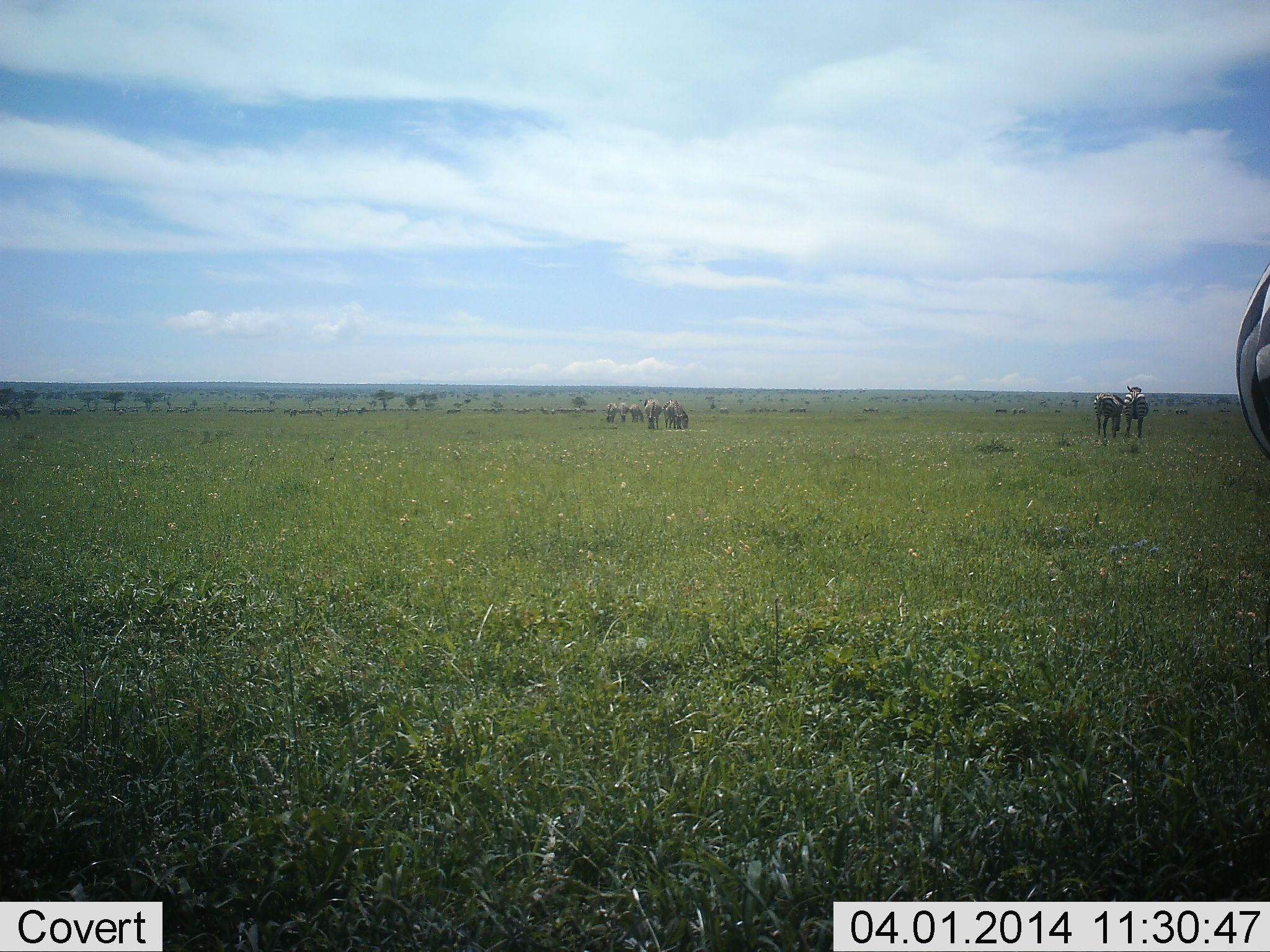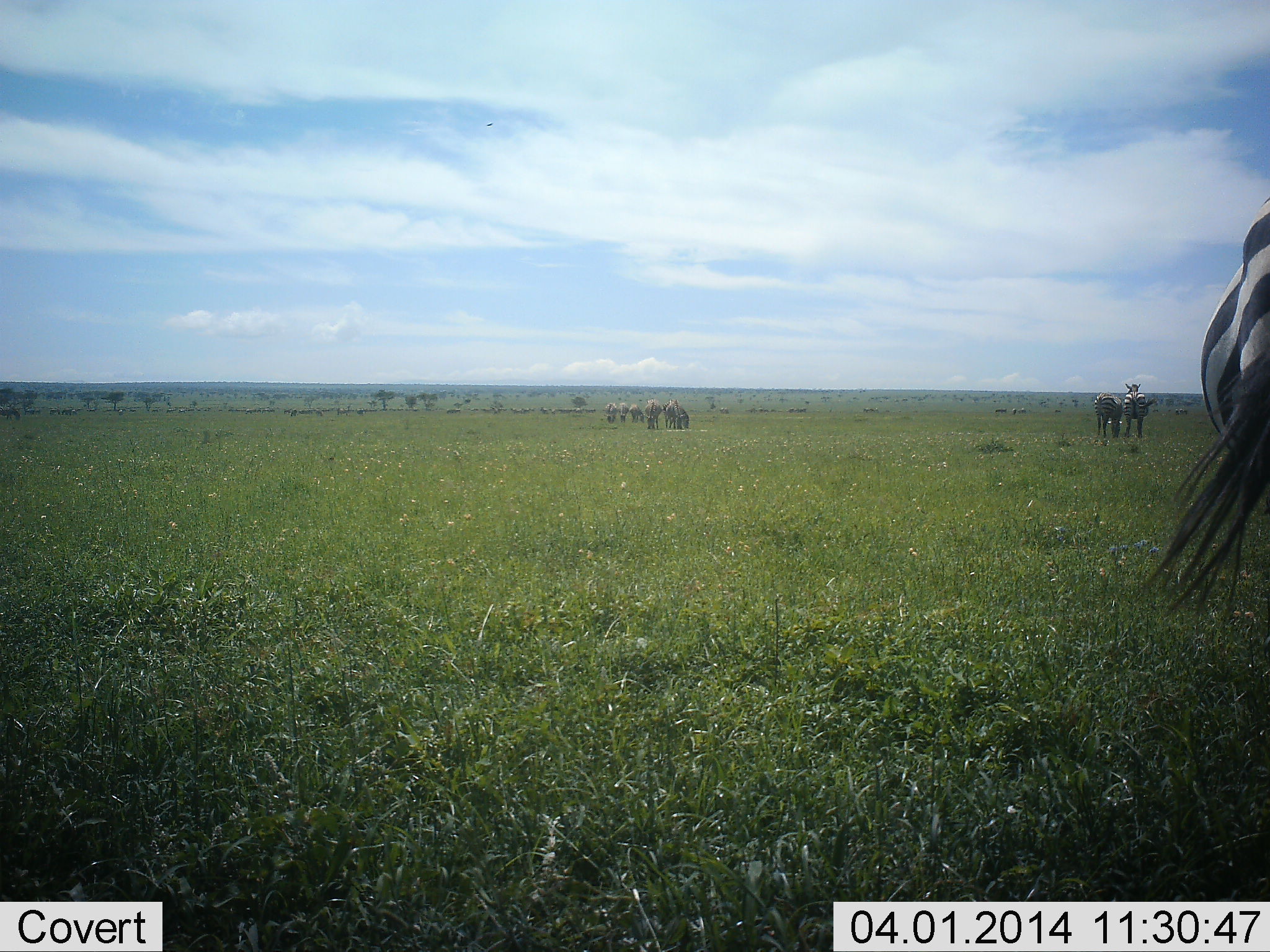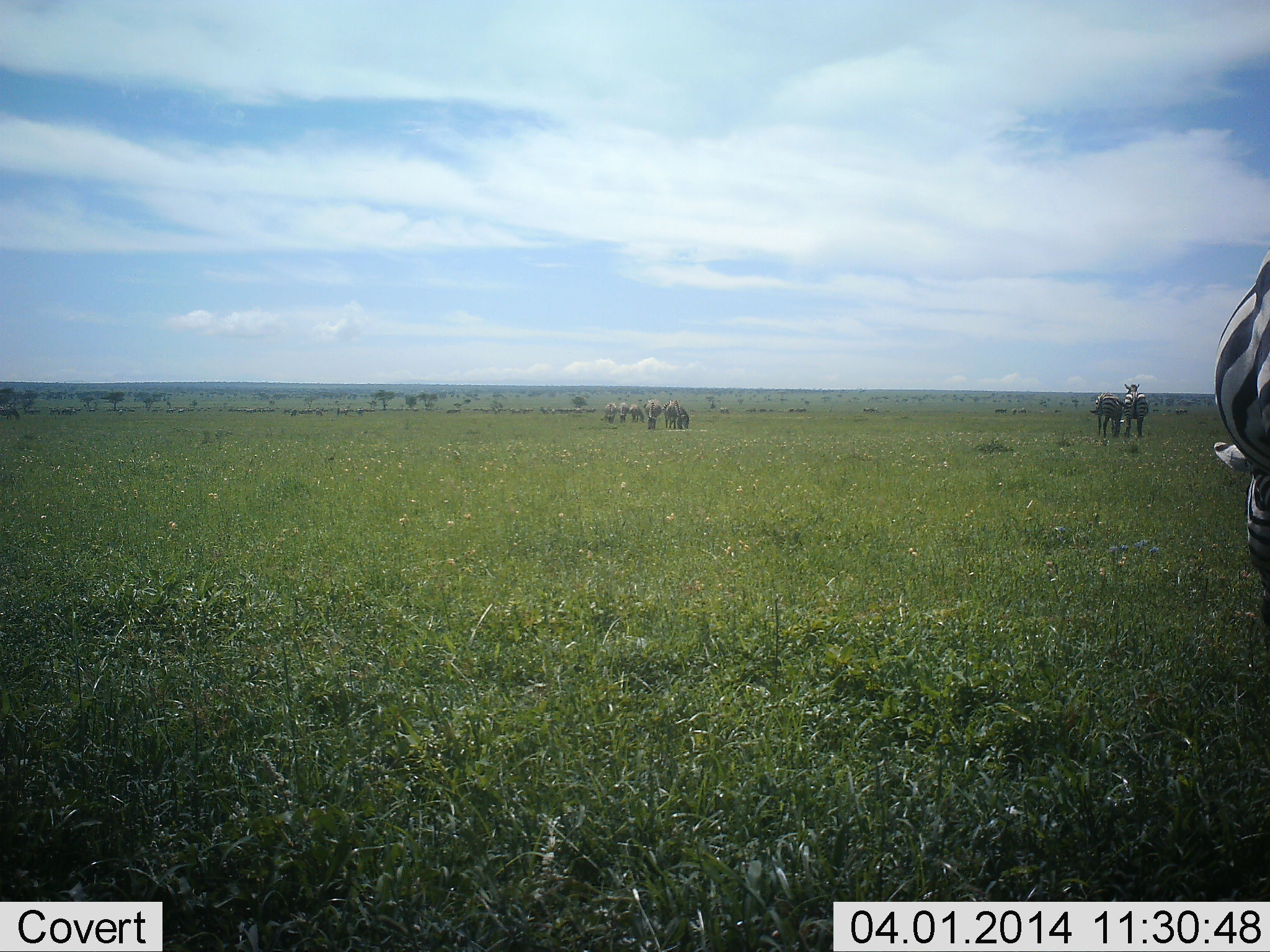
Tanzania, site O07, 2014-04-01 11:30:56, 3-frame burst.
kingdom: Animalia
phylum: Chordata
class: Mammalia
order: Perissodactyla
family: Equidae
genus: Equus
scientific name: Equus quagga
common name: plains zebra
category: zebra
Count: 8.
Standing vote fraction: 78%.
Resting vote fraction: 5%.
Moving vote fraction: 17%.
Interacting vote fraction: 12%.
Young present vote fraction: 0%.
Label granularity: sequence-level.